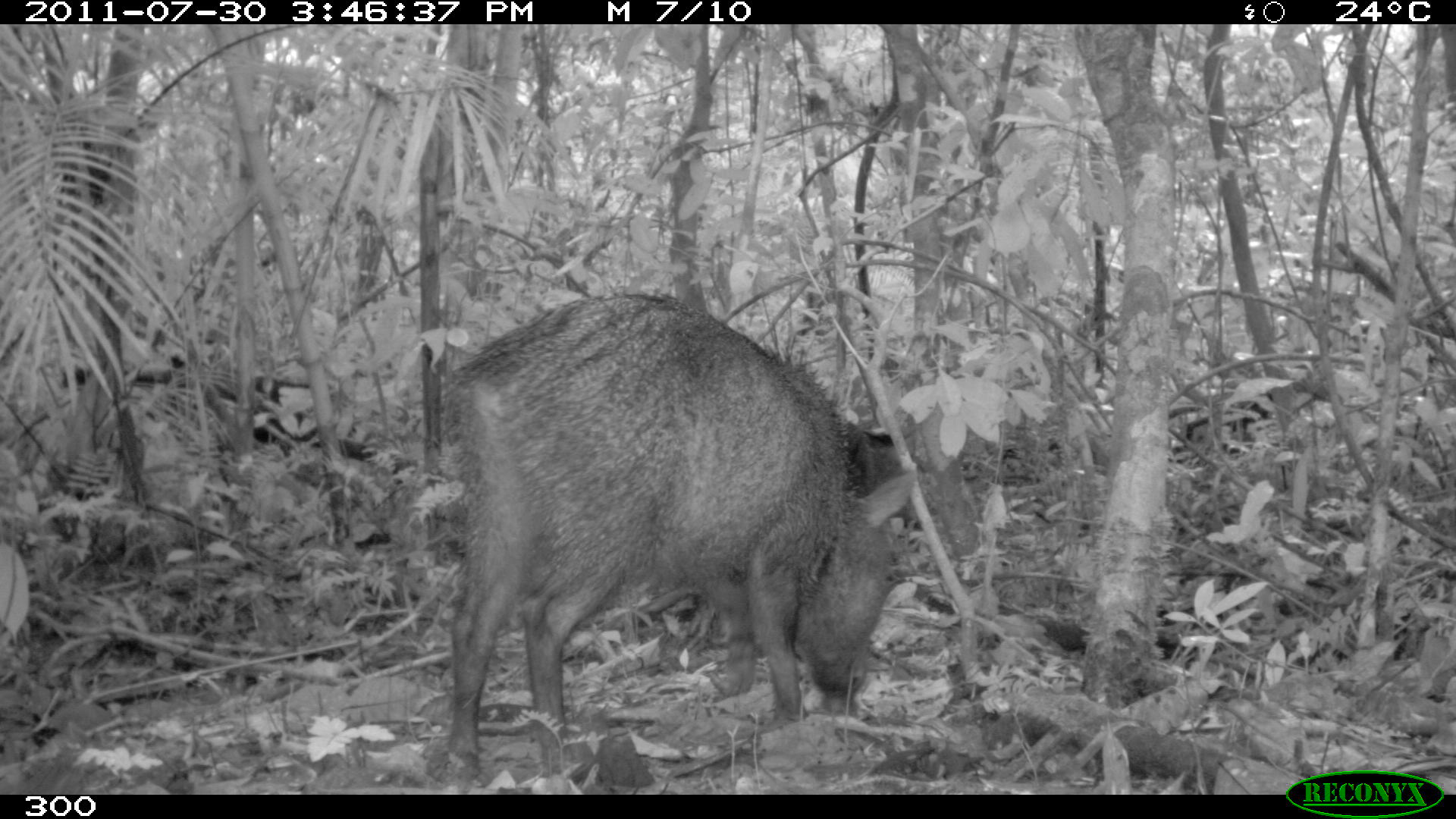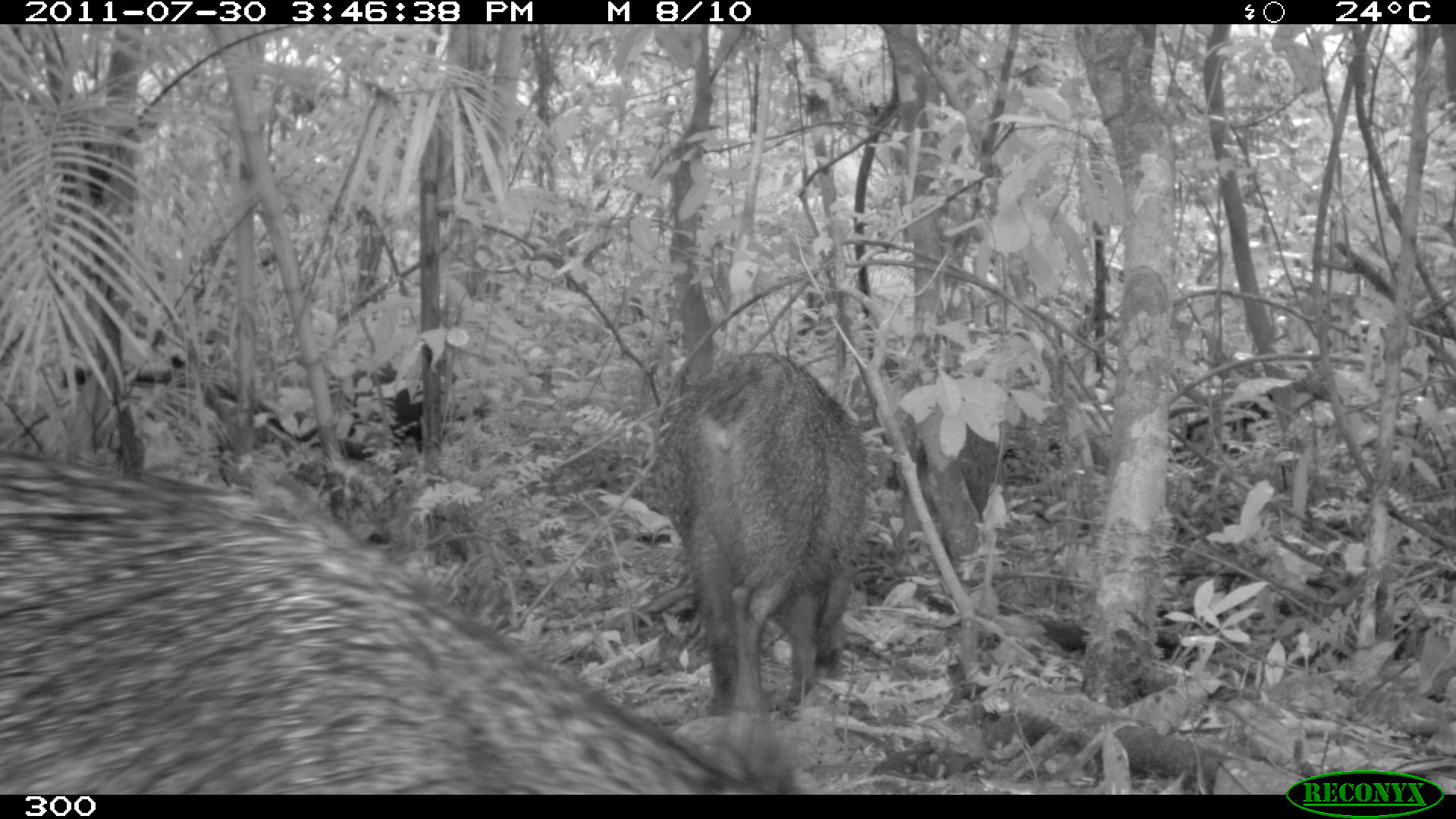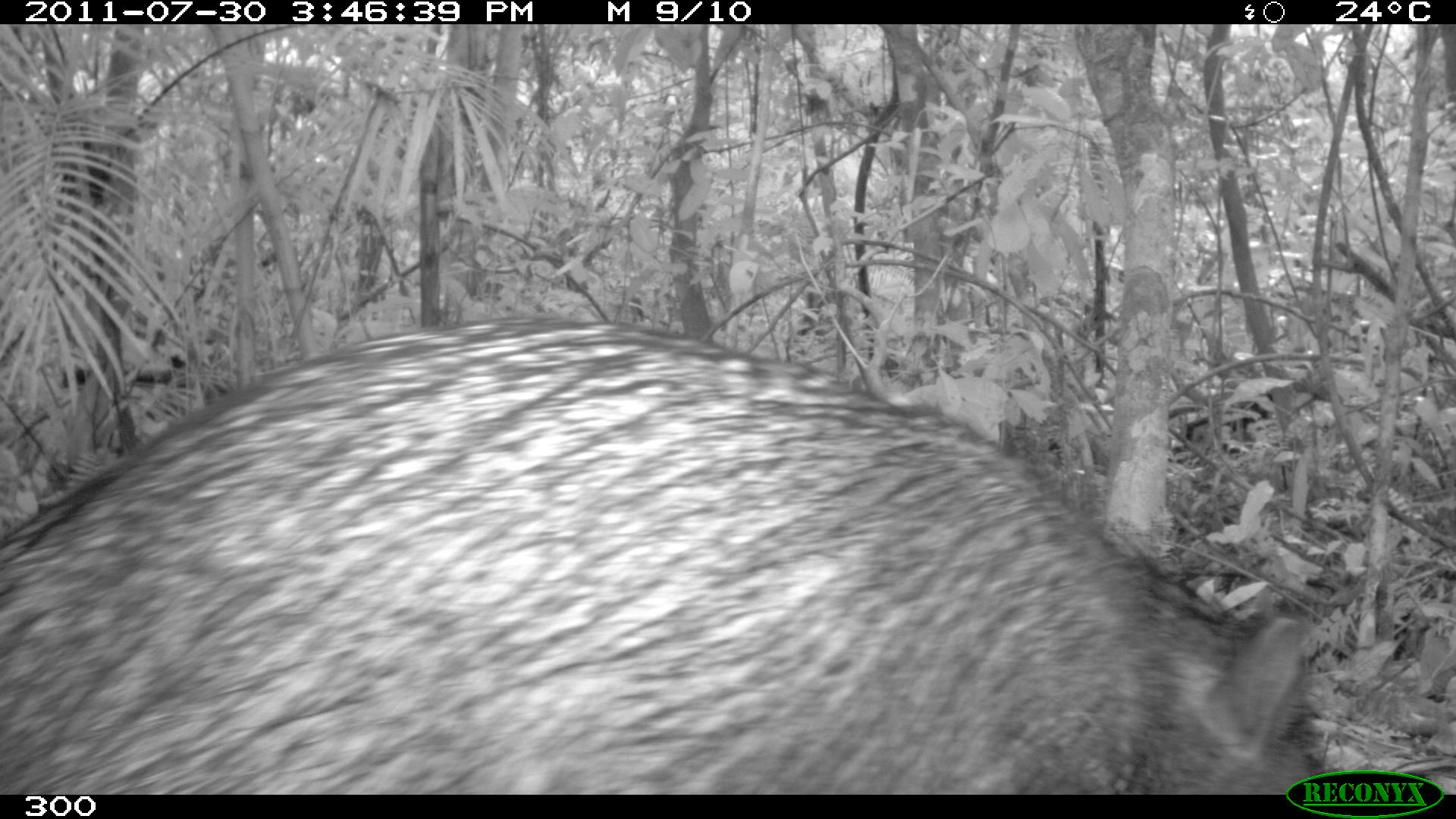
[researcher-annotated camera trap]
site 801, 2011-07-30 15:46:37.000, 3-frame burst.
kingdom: Animalia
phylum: Chordata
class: Mammalia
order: Artiodactyla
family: Tayassuidae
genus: Pecari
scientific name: Pecari tajacu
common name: collared peccary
Pecari tajacu (collared peccary).